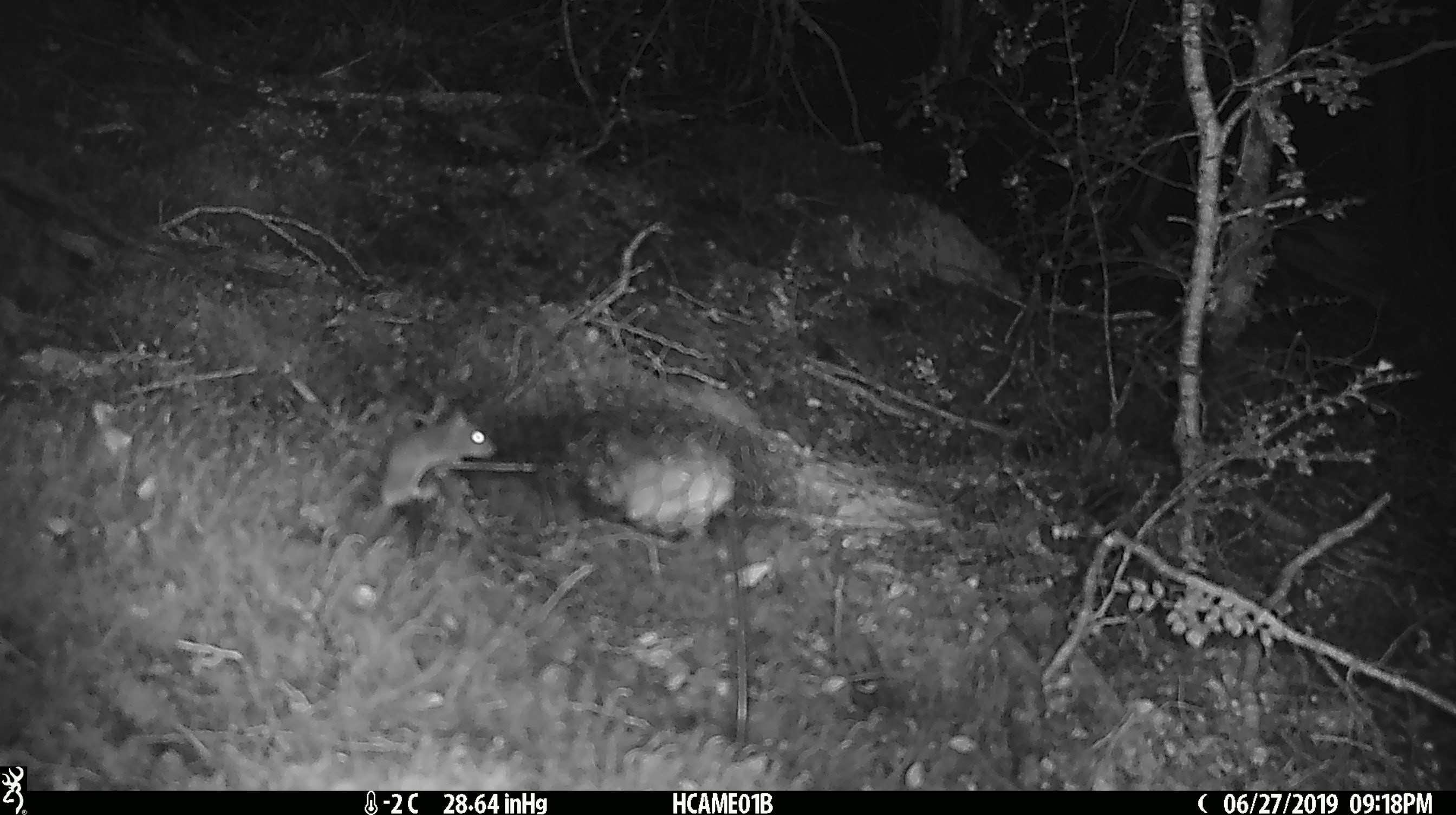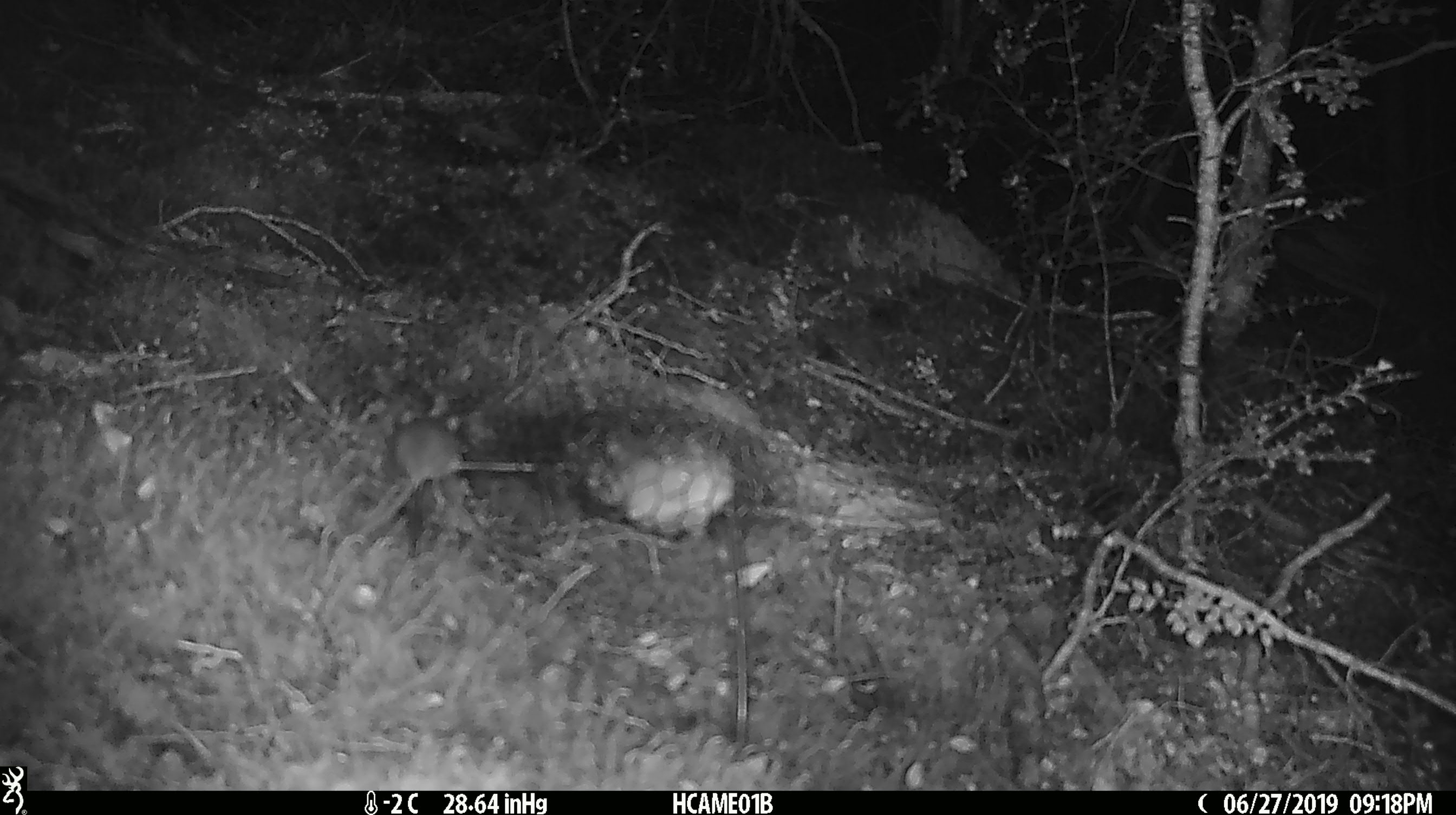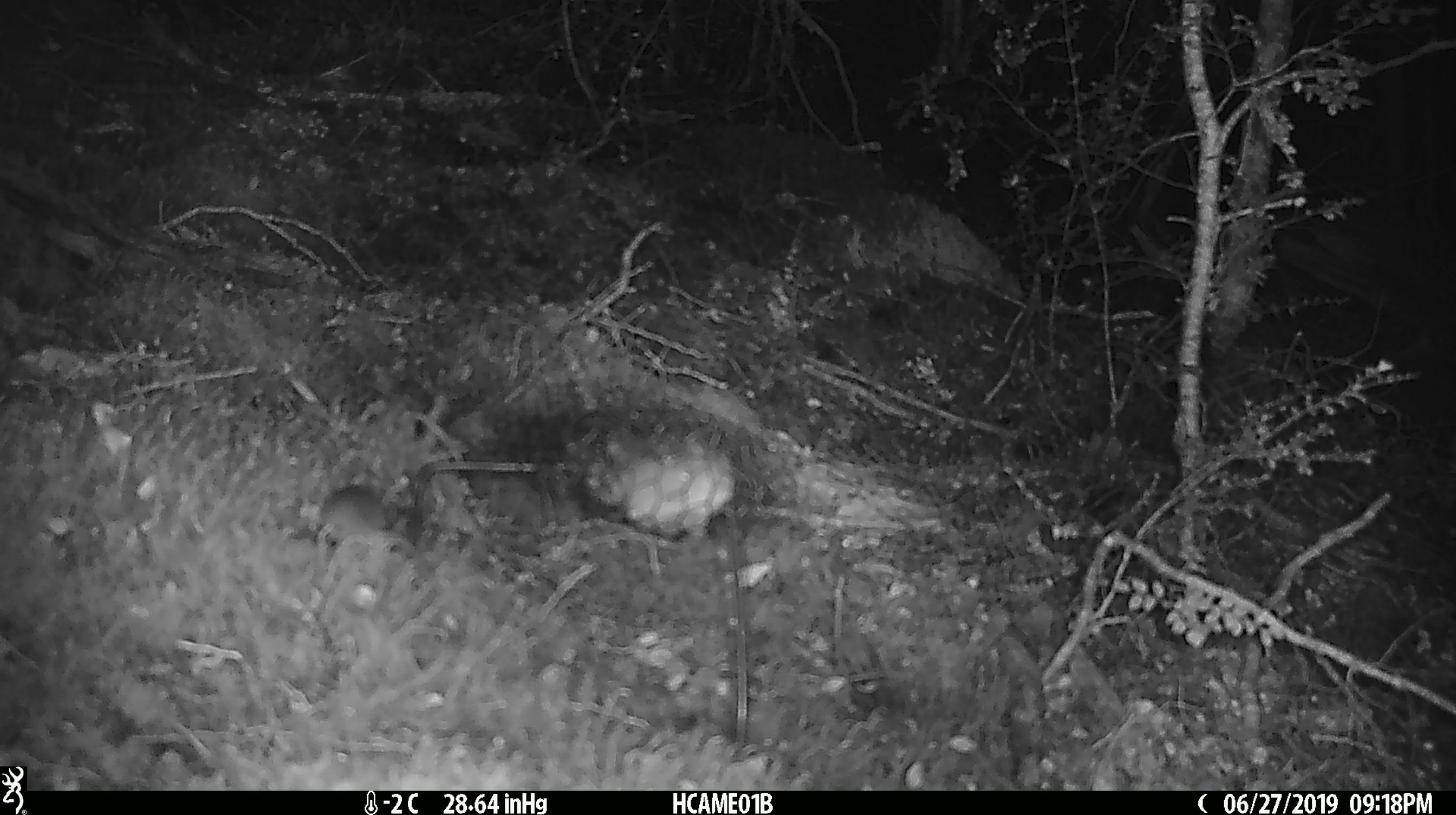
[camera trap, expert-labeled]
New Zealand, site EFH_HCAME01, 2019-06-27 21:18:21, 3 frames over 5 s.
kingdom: Animalia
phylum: Chordata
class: Mammalia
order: Rodentia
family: Muridae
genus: Mus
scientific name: Mus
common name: mouse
Mouse (Mus).